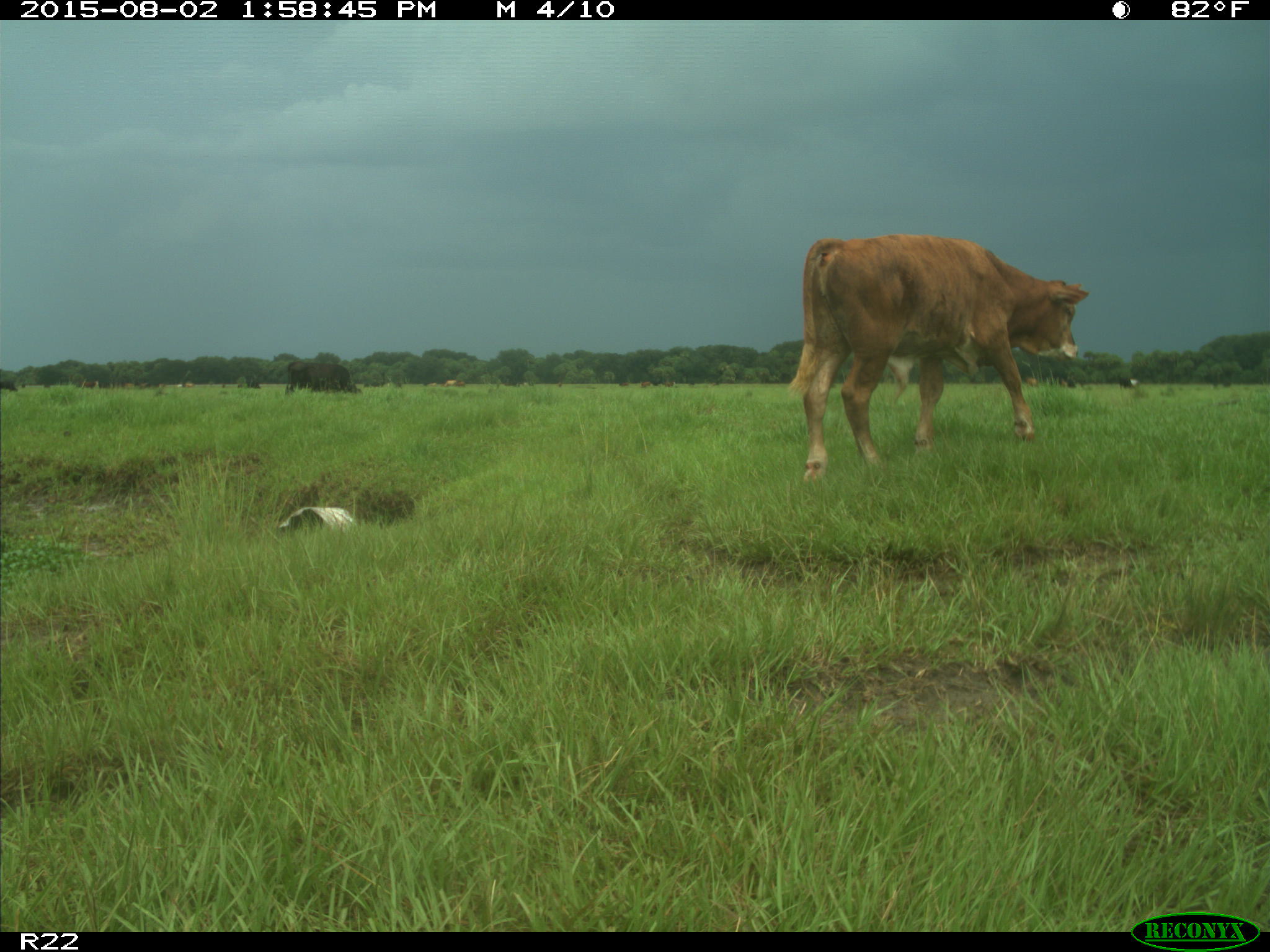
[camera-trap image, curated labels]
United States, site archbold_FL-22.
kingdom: Animalia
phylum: Chordata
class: Mammalia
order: Artiodactyla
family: Bovidae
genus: Bos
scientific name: Bos taurus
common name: domestic cow